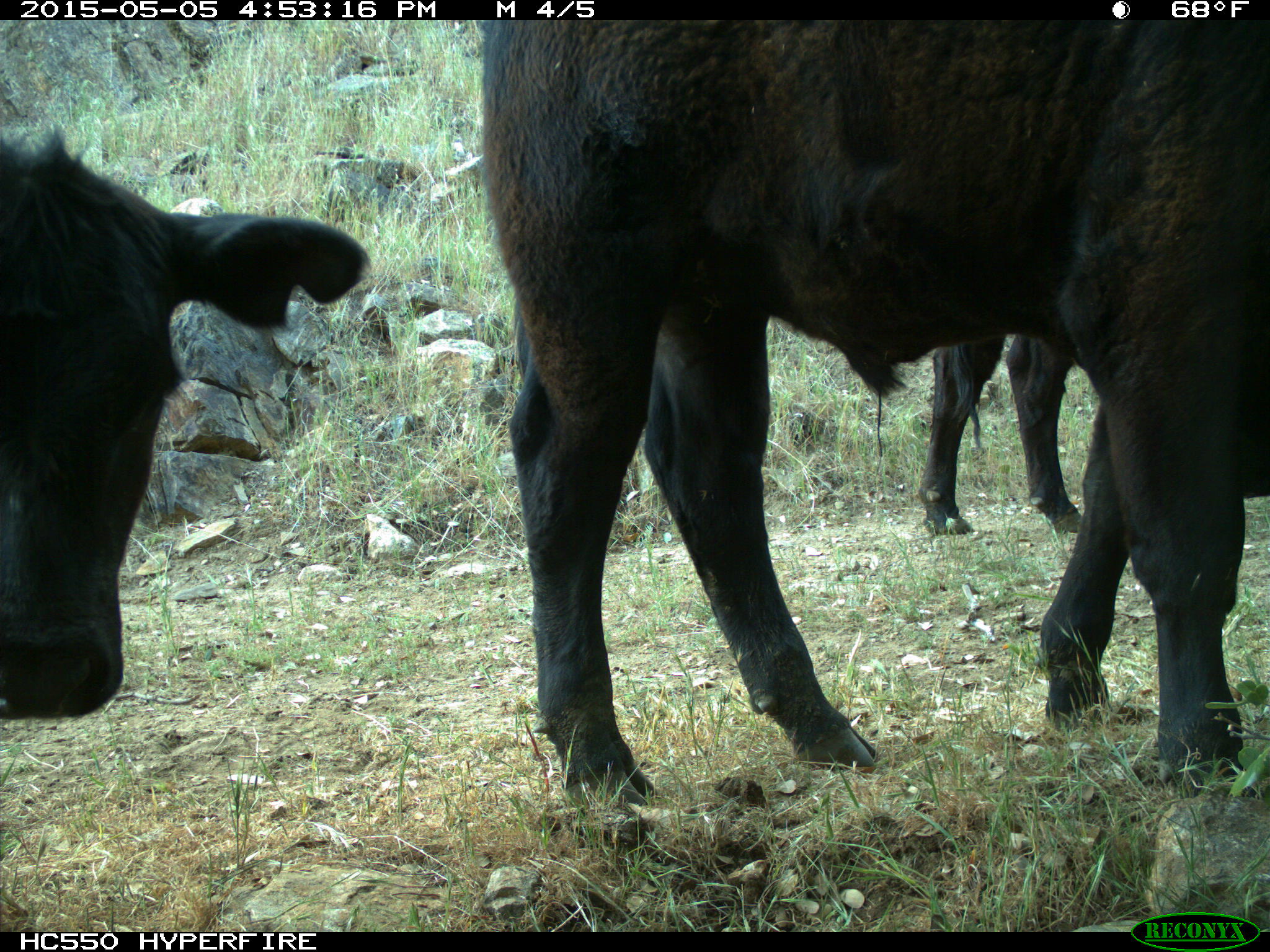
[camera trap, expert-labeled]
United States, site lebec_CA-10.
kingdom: Animalia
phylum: Chordata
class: Mammalia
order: Artiodactyla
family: Bovidae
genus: Bos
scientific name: Bos taurus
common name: domestic cow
Bos taurus (domestic cow).